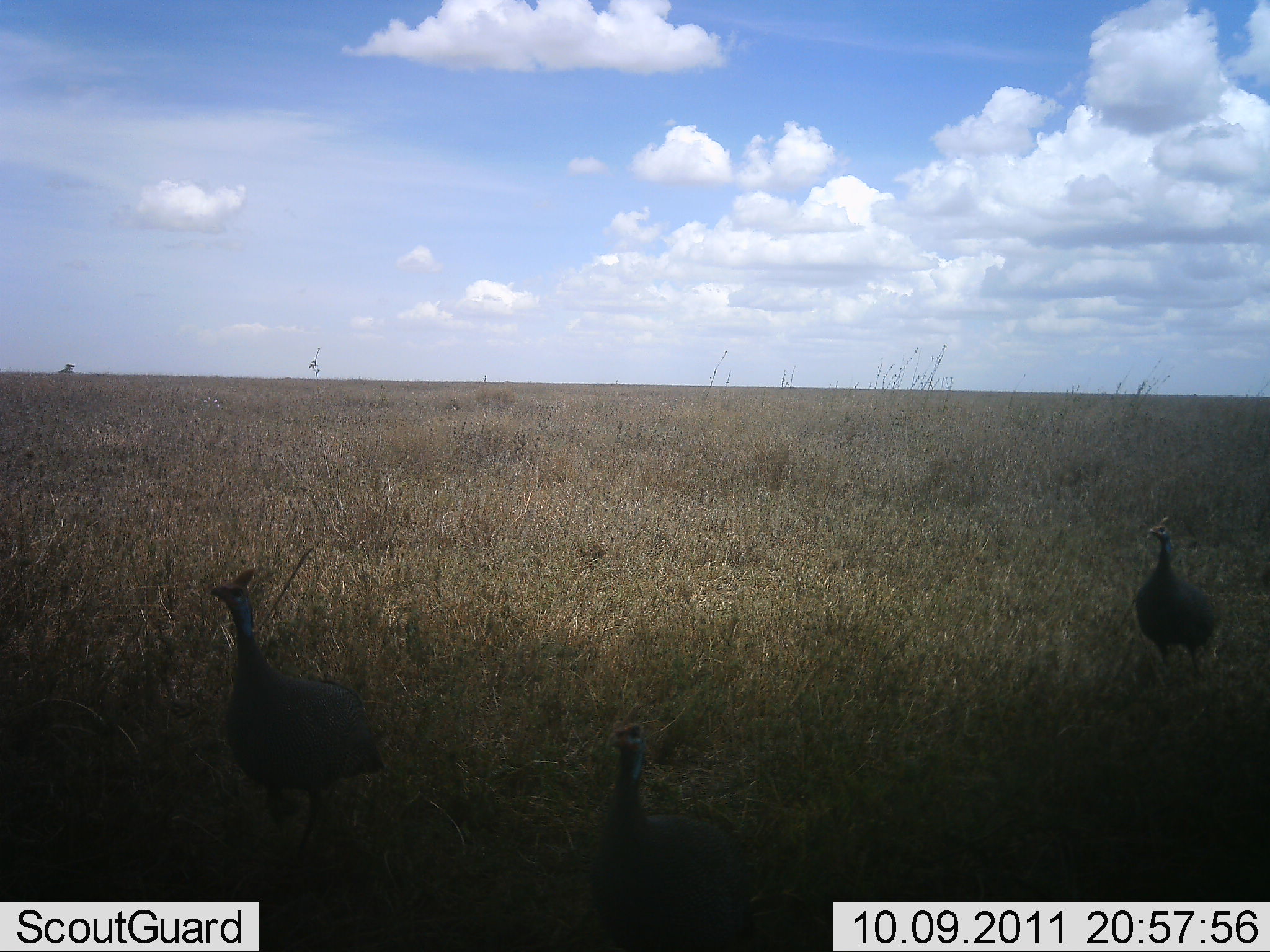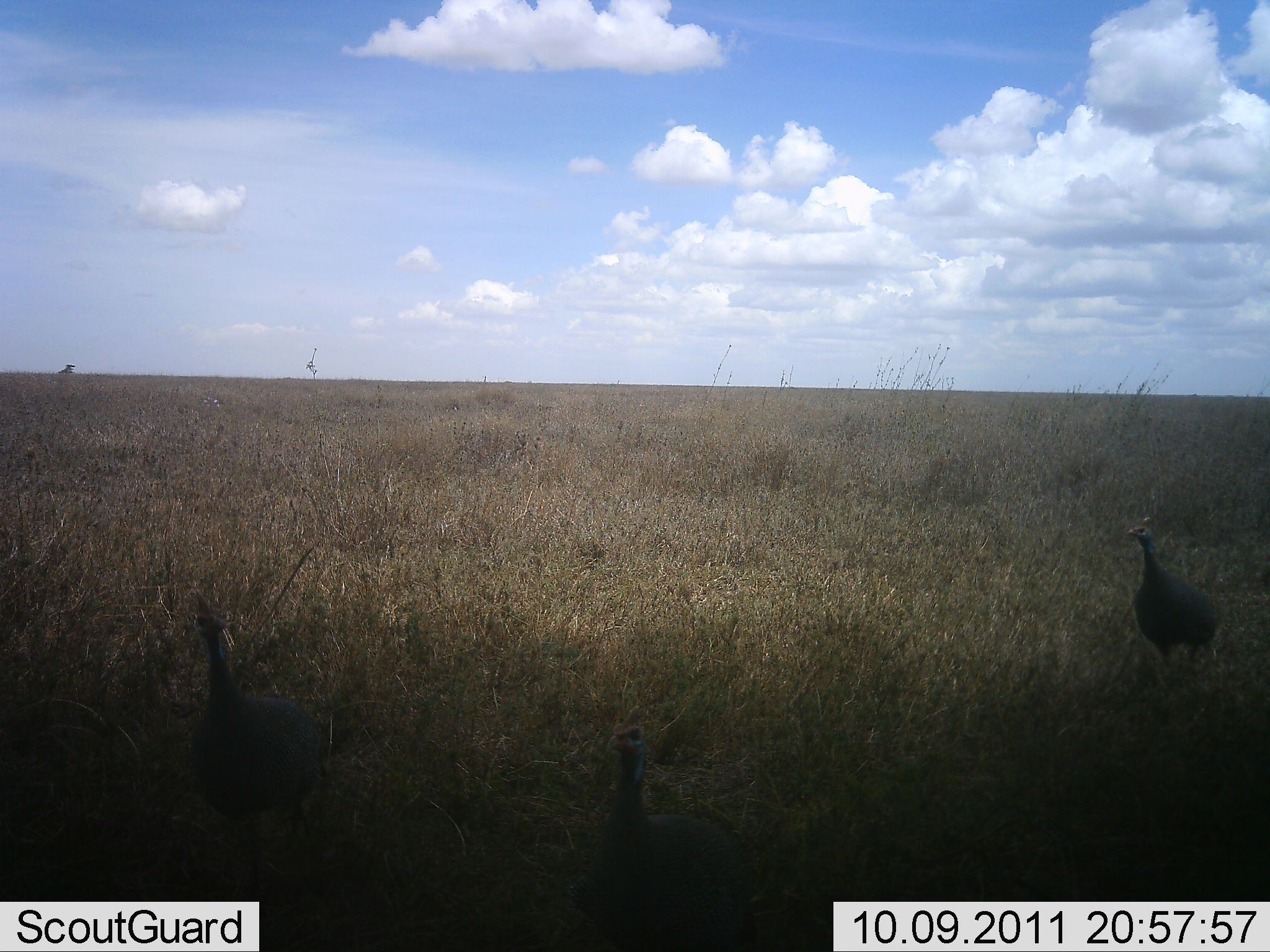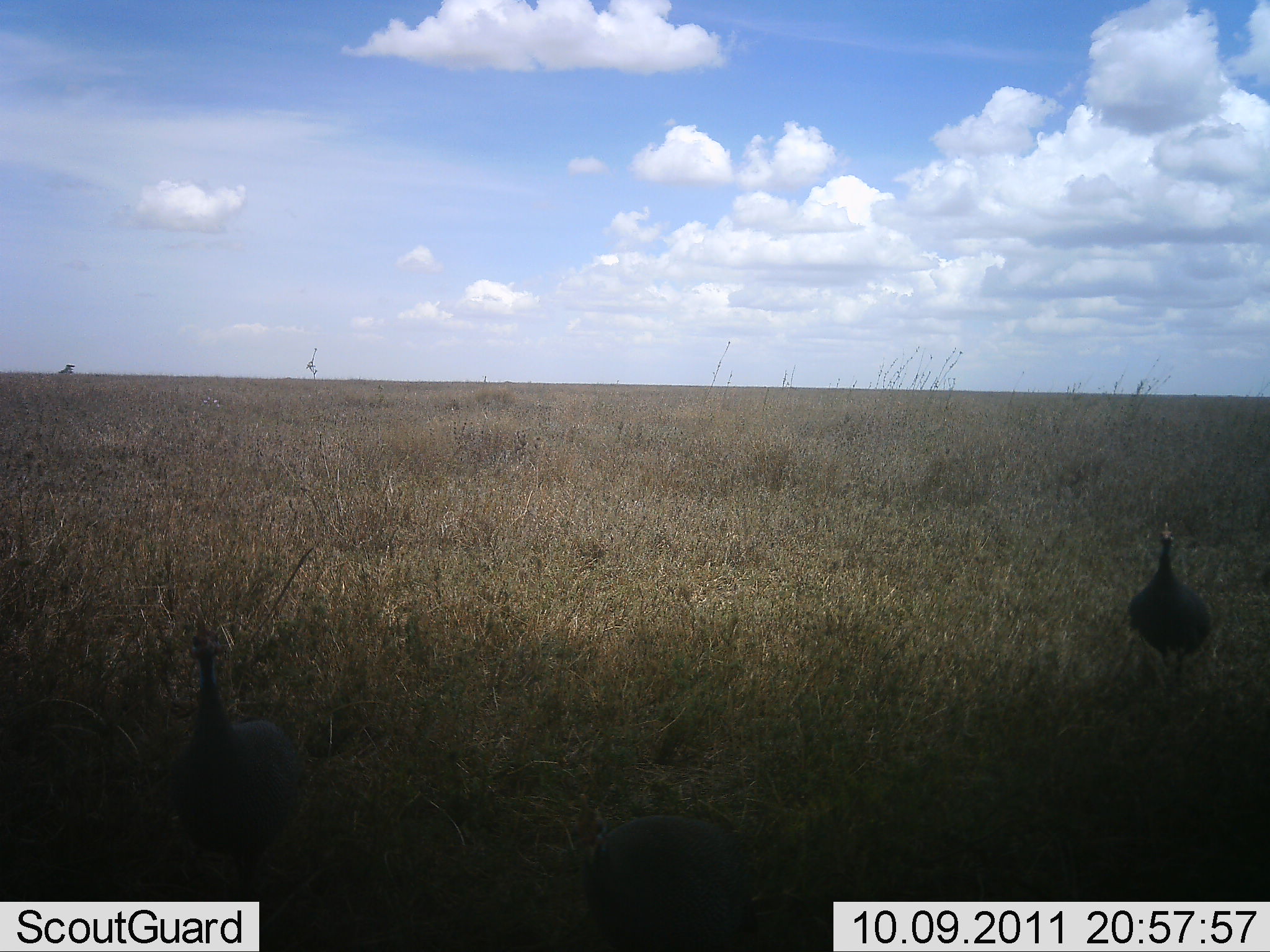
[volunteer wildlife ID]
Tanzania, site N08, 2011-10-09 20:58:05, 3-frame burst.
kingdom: Animalia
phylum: Chordata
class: Aves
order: Galliformes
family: Numididae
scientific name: Numididae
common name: guinea fowl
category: guineafowl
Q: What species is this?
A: Guineafowl (guinea fowl) (Numididae).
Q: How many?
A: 3.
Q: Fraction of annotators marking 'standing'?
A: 41%.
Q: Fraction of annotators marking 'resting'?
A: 0%.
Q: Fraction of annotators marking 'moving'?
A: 65%.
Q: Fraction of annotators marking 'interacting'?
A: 0%.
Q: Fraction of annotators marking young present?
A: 0%.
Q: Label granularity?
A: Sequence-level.